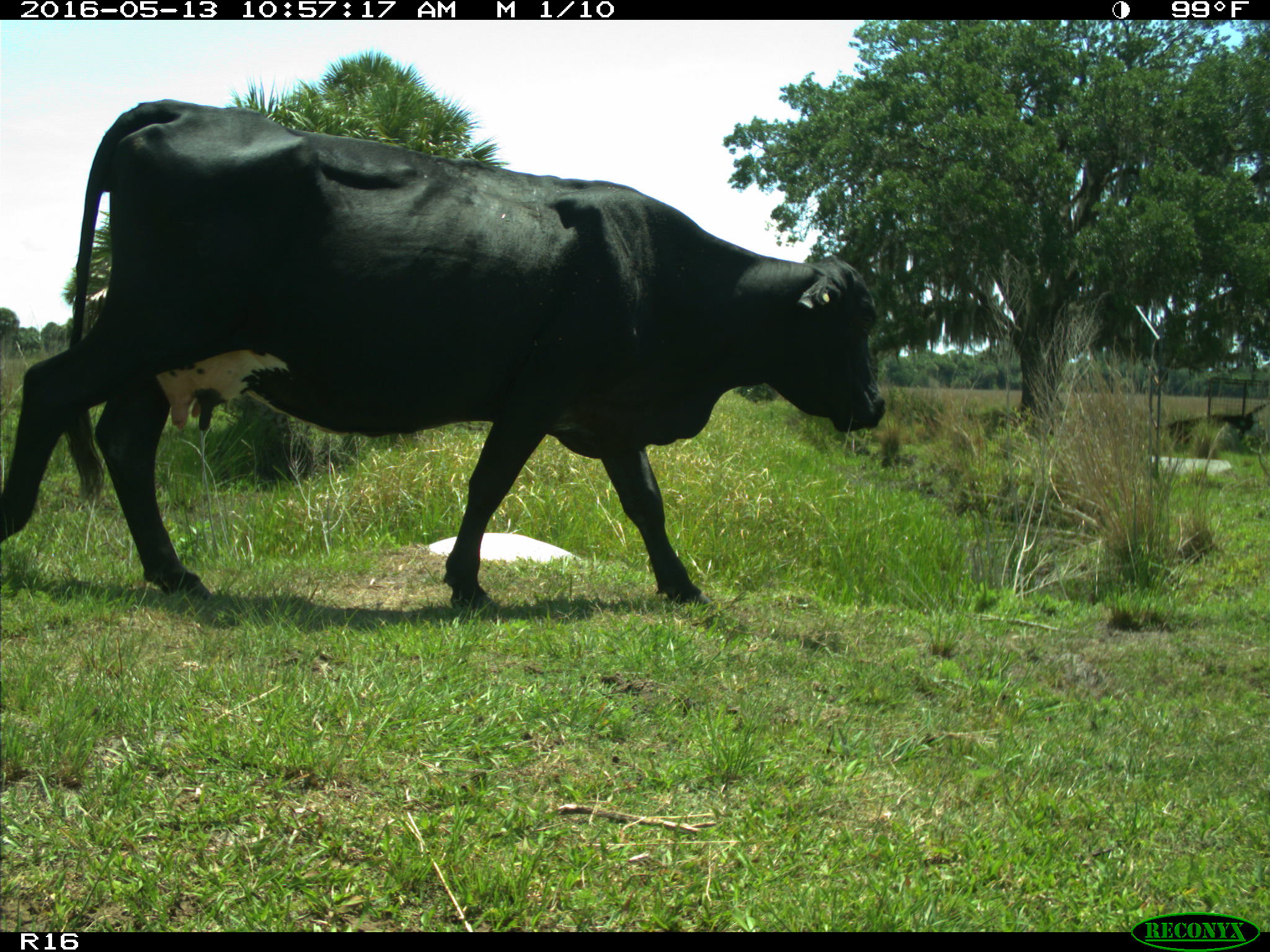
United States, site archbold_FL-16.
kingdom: Animalia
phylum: Chordata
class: Mammalia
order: Artiodactyla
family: Bovidae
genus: Bos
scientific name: Bos taurus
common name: domestic cow